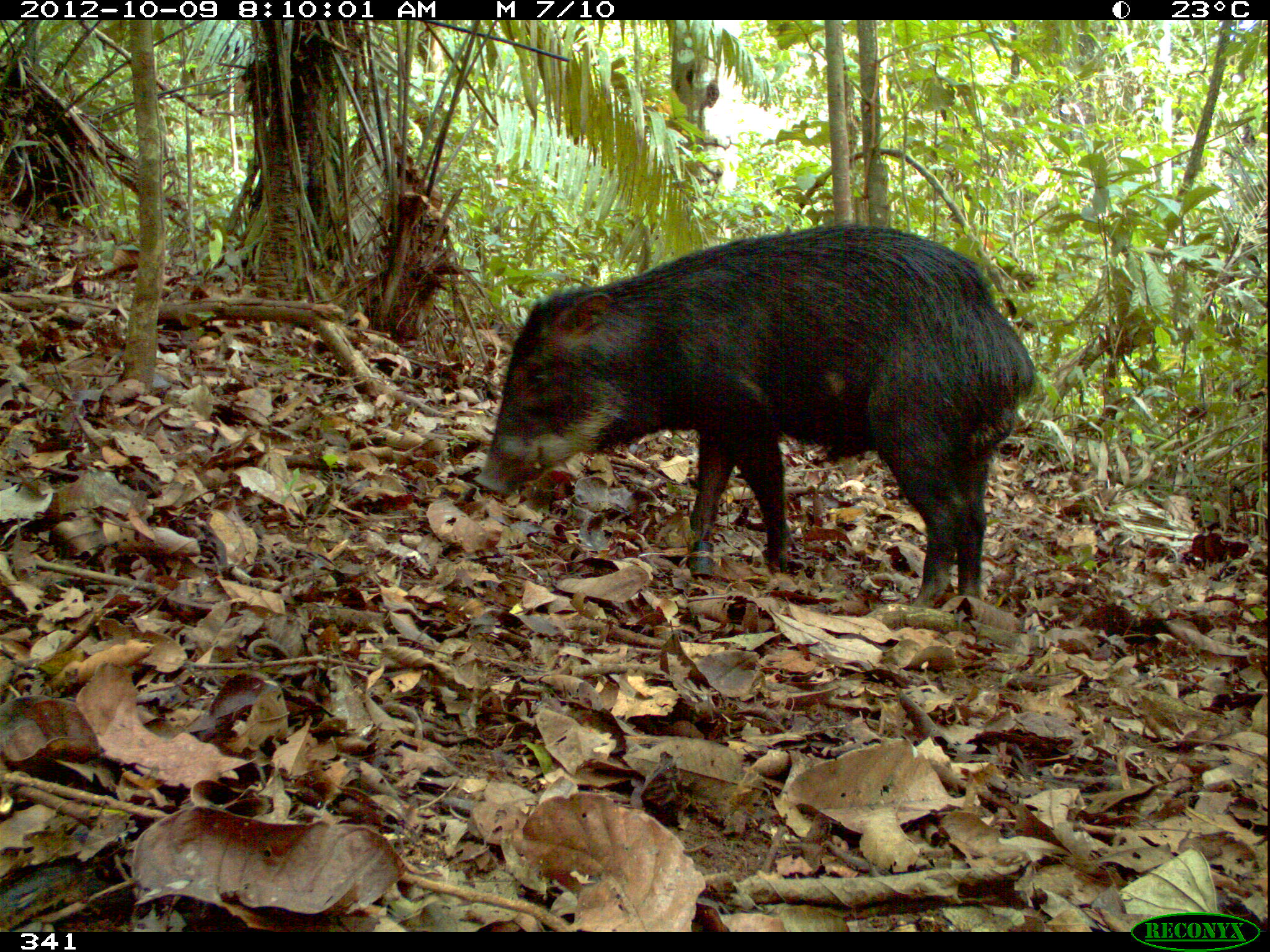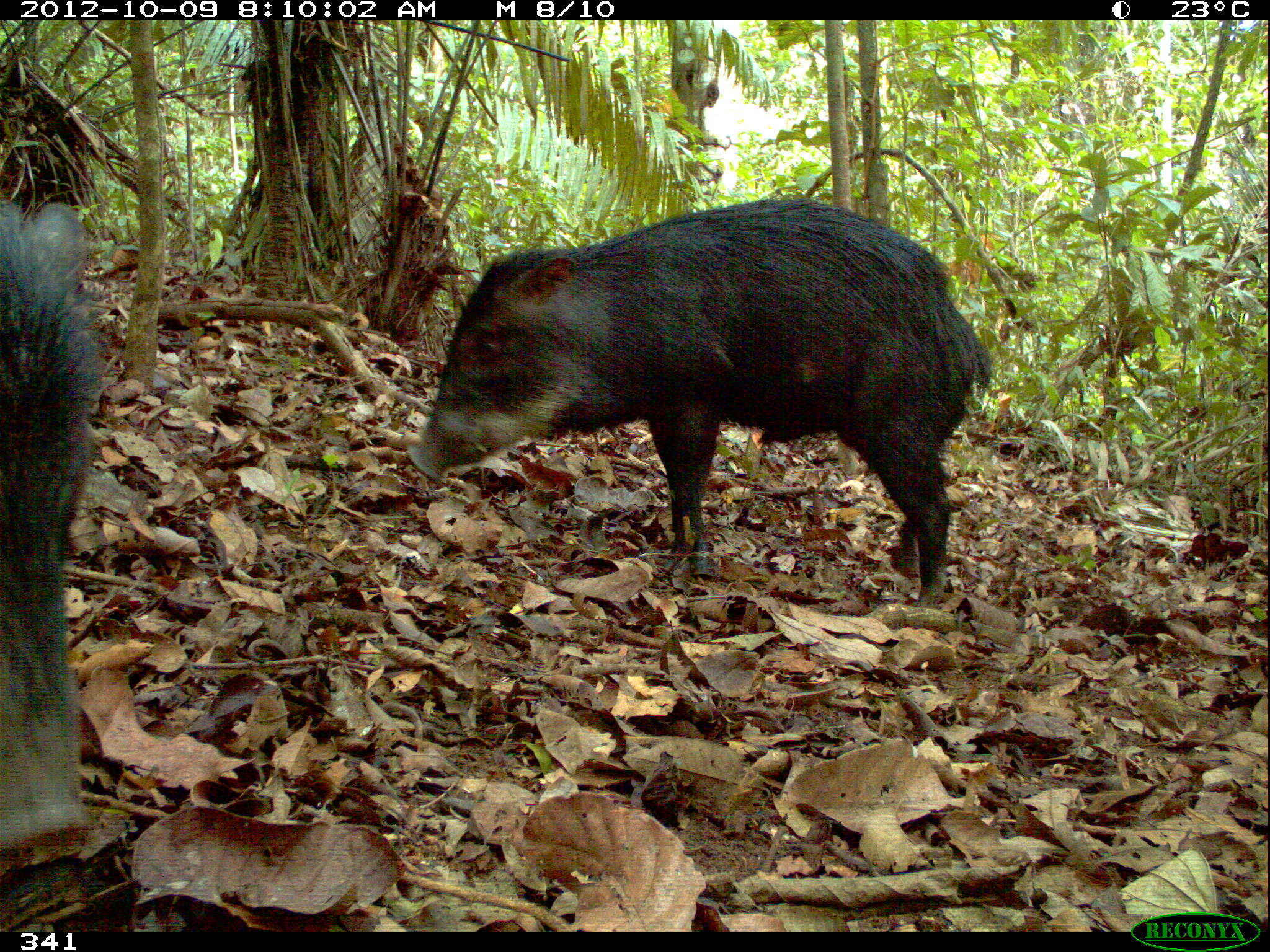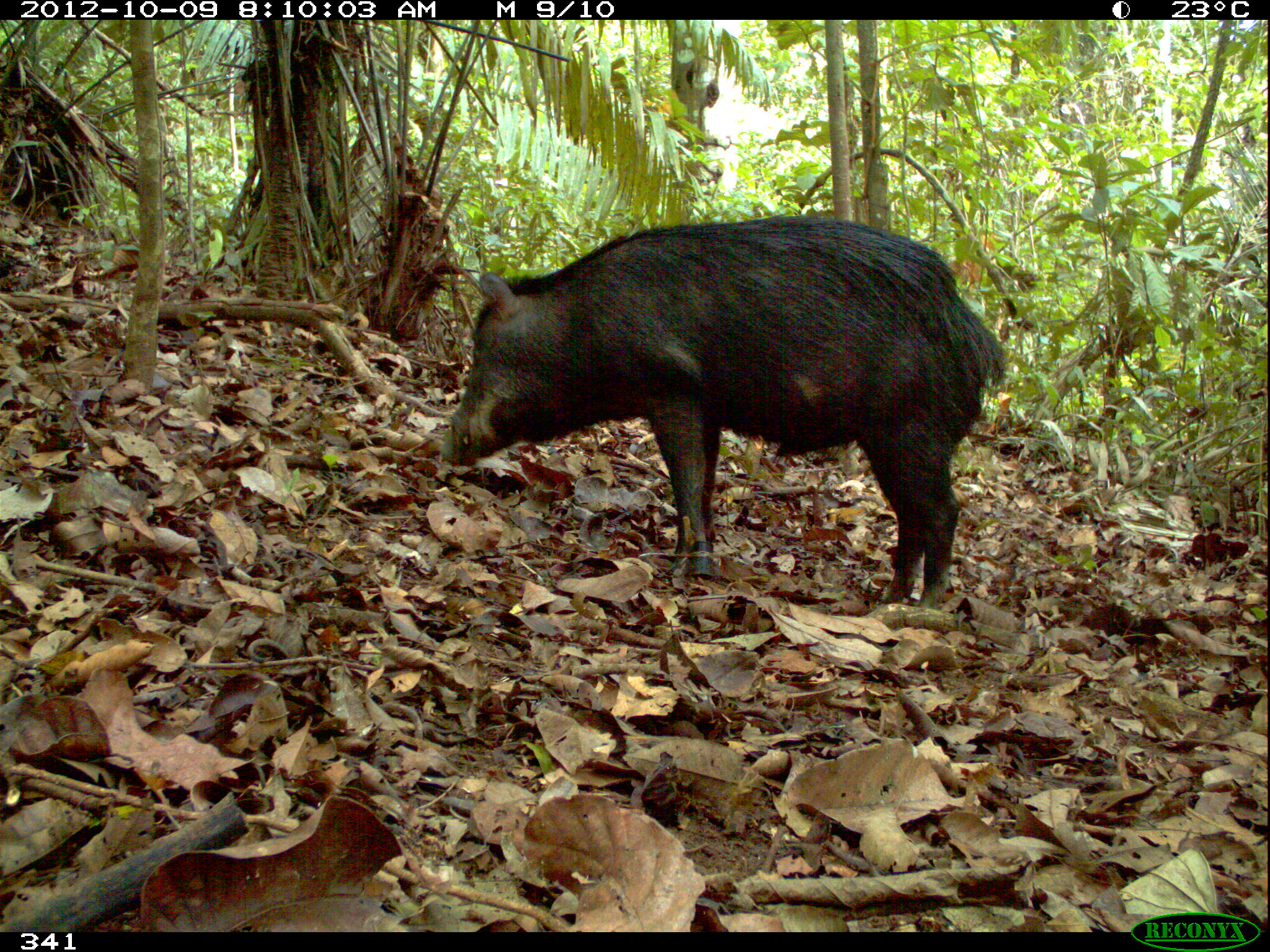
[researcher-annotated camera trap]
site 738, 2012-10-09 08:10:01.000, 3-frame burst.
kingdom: Animalia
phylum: Chordata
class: Mammalia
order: Artiodactyla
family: Tayassuidae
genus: Tayassu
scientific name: Tayassu pecari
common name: white-lipped peccary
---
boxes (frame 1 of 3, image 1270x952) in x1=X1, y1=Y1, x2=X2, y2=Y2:
tayassu pecari: x1=473, y1=220, x2=1035, y2=612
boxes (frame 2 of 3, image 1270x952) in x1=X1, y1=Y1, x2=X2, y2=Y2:
tayassu pecari: x1=403, y1=195, x2=991, y2=607; x1=0, y1=197, x2=104, y2=859